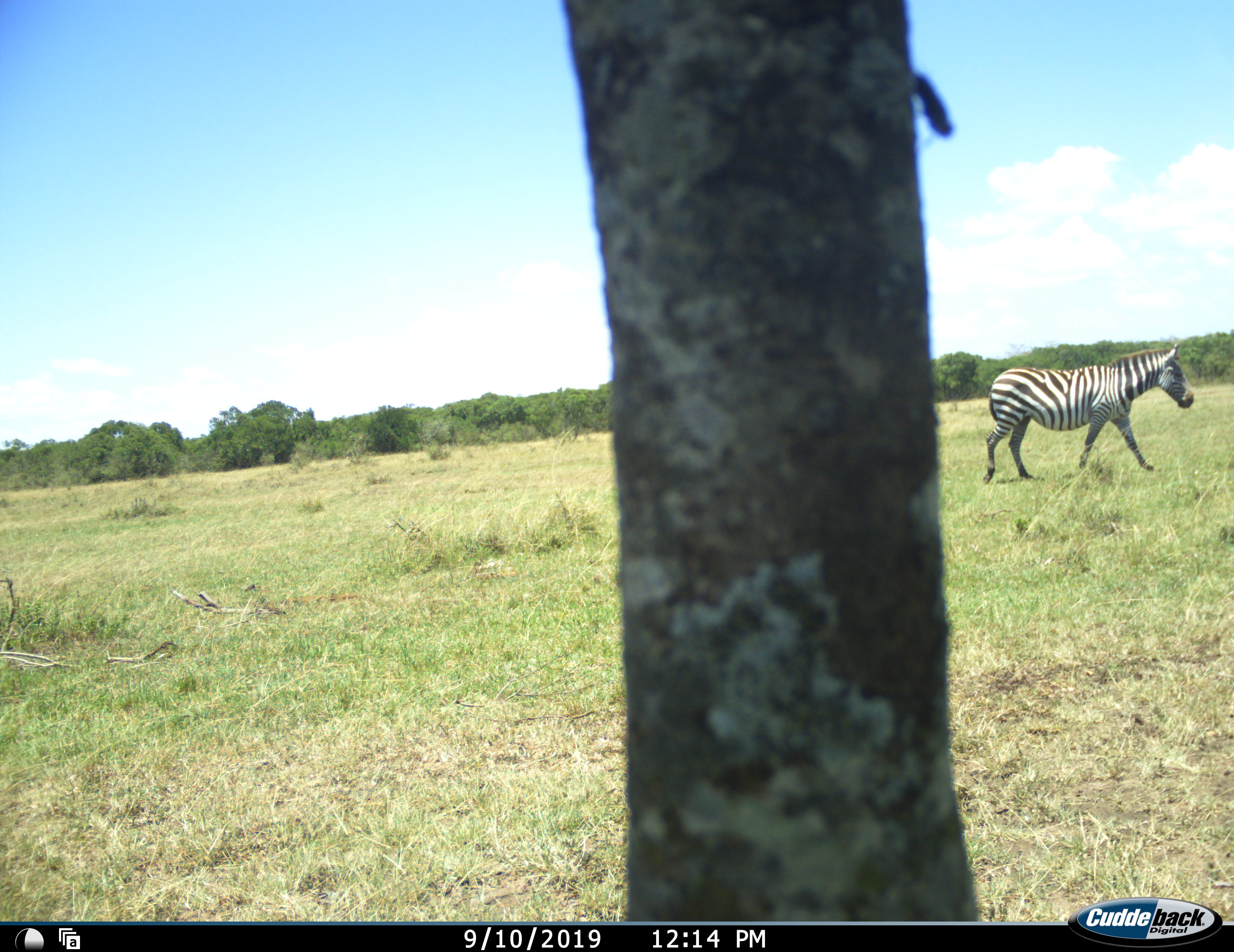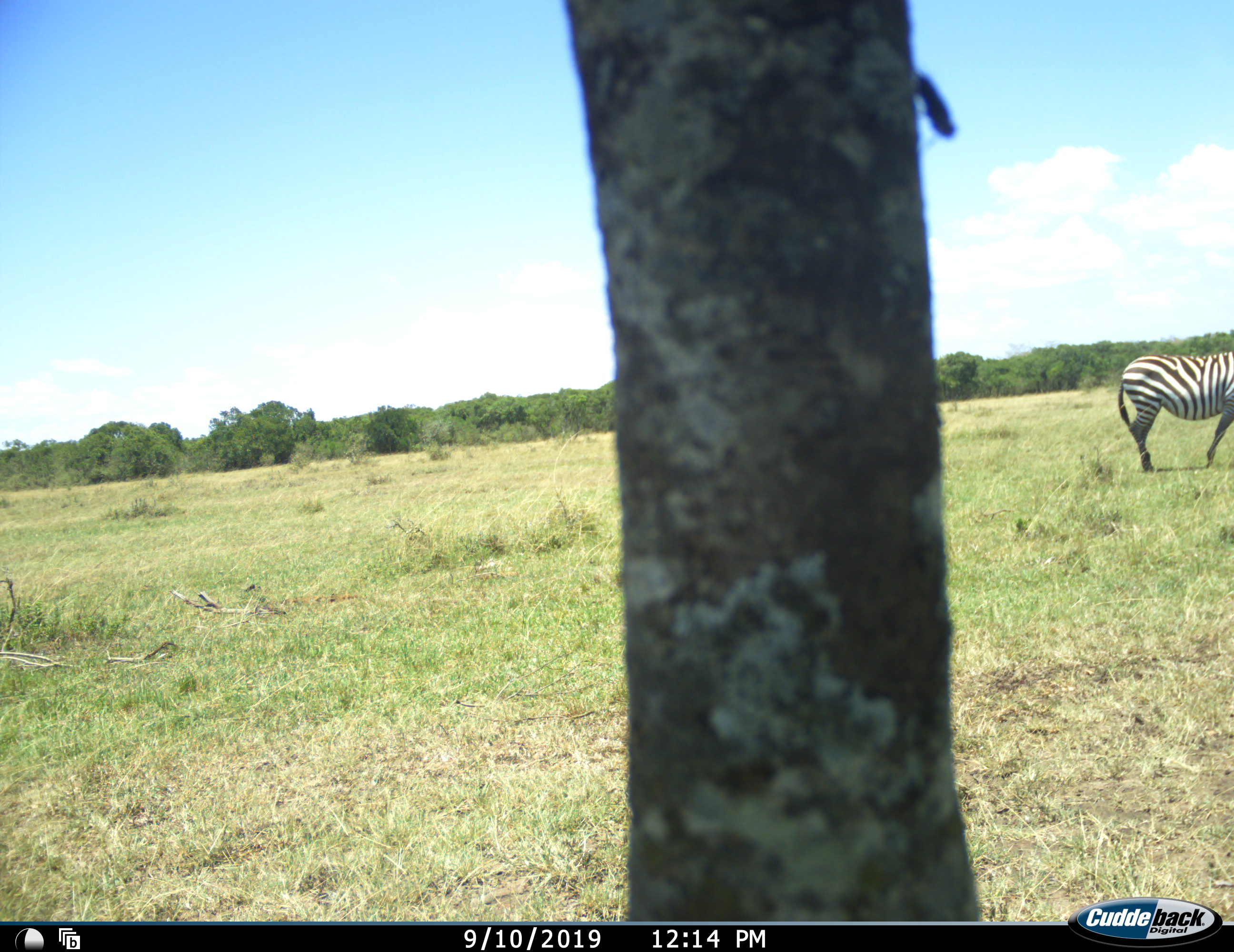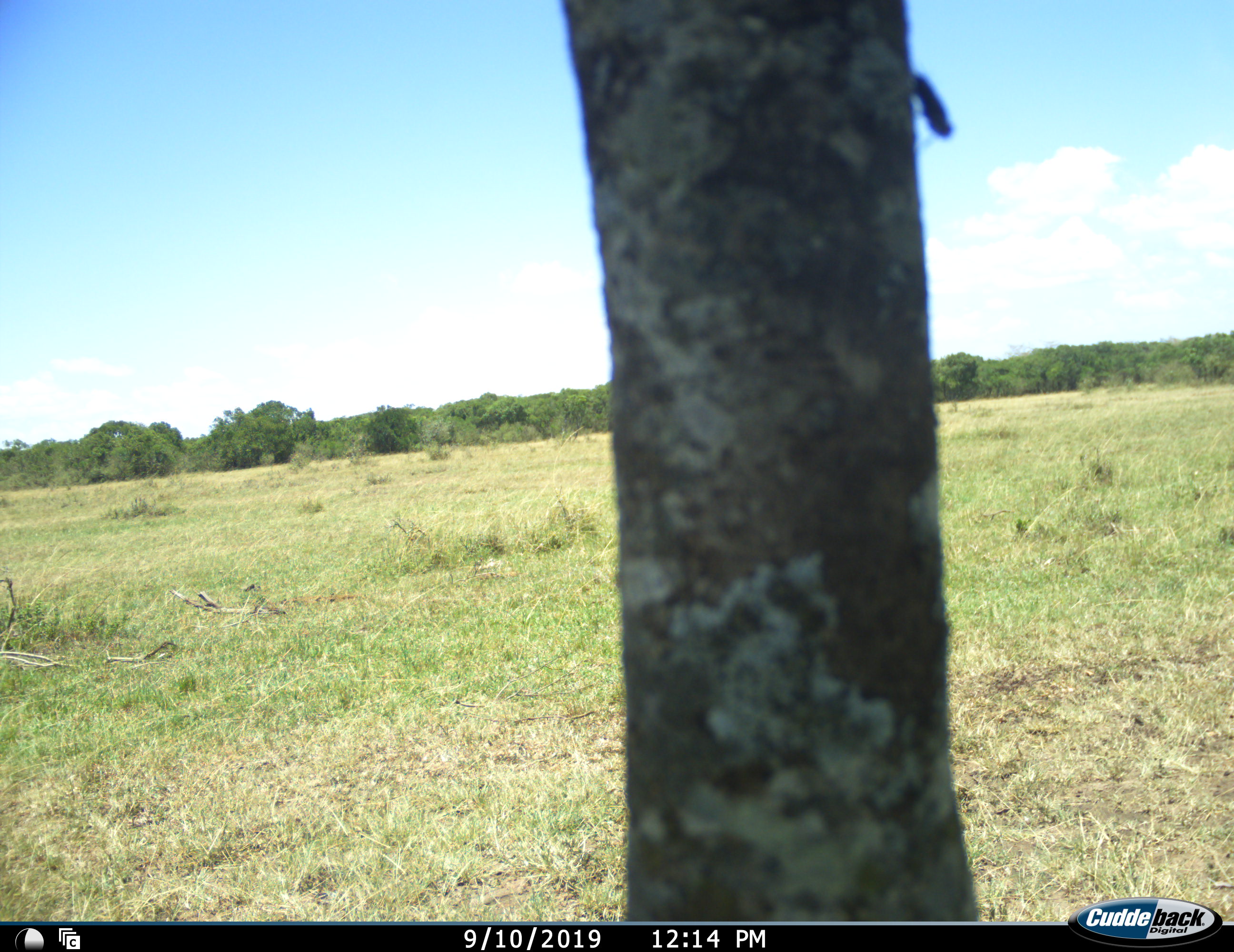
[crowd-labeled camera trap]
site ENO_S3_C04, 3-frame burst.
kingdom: Animalia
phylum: Chordata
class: Mammalia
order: Perissodactyla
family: Equidae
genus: Equus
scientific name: Equus quagga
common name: plains zebra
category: zebraplains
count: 1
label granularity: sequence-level